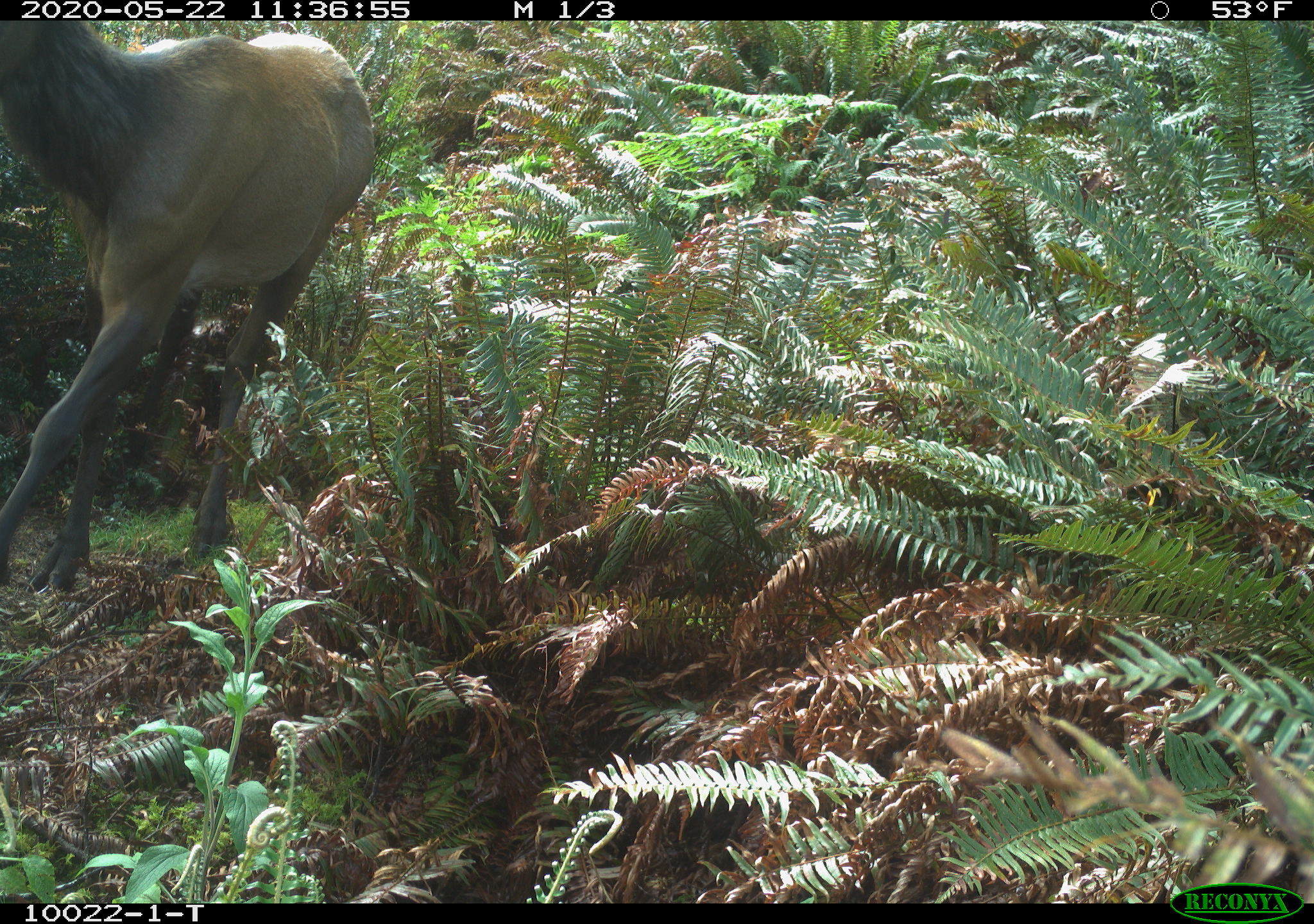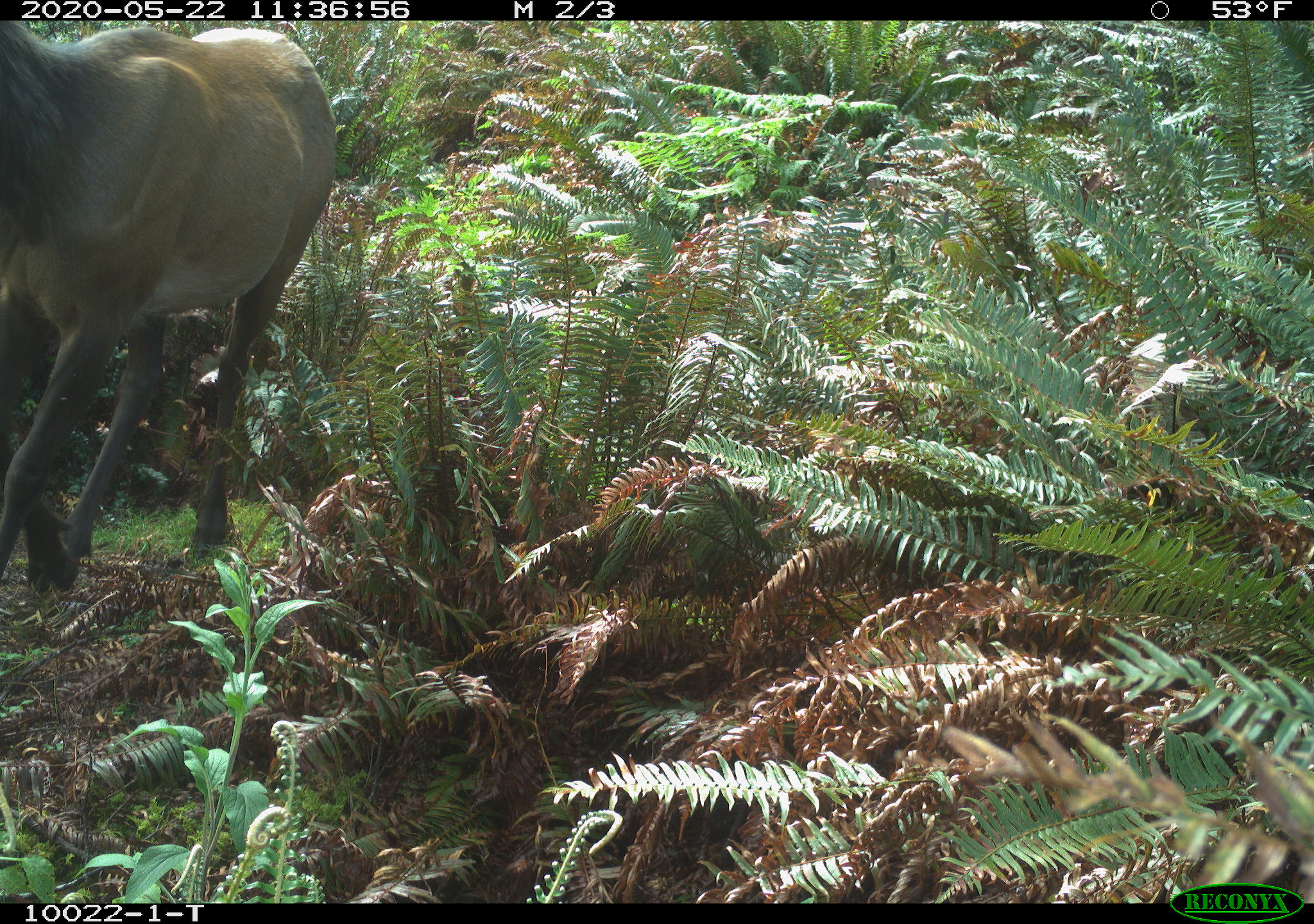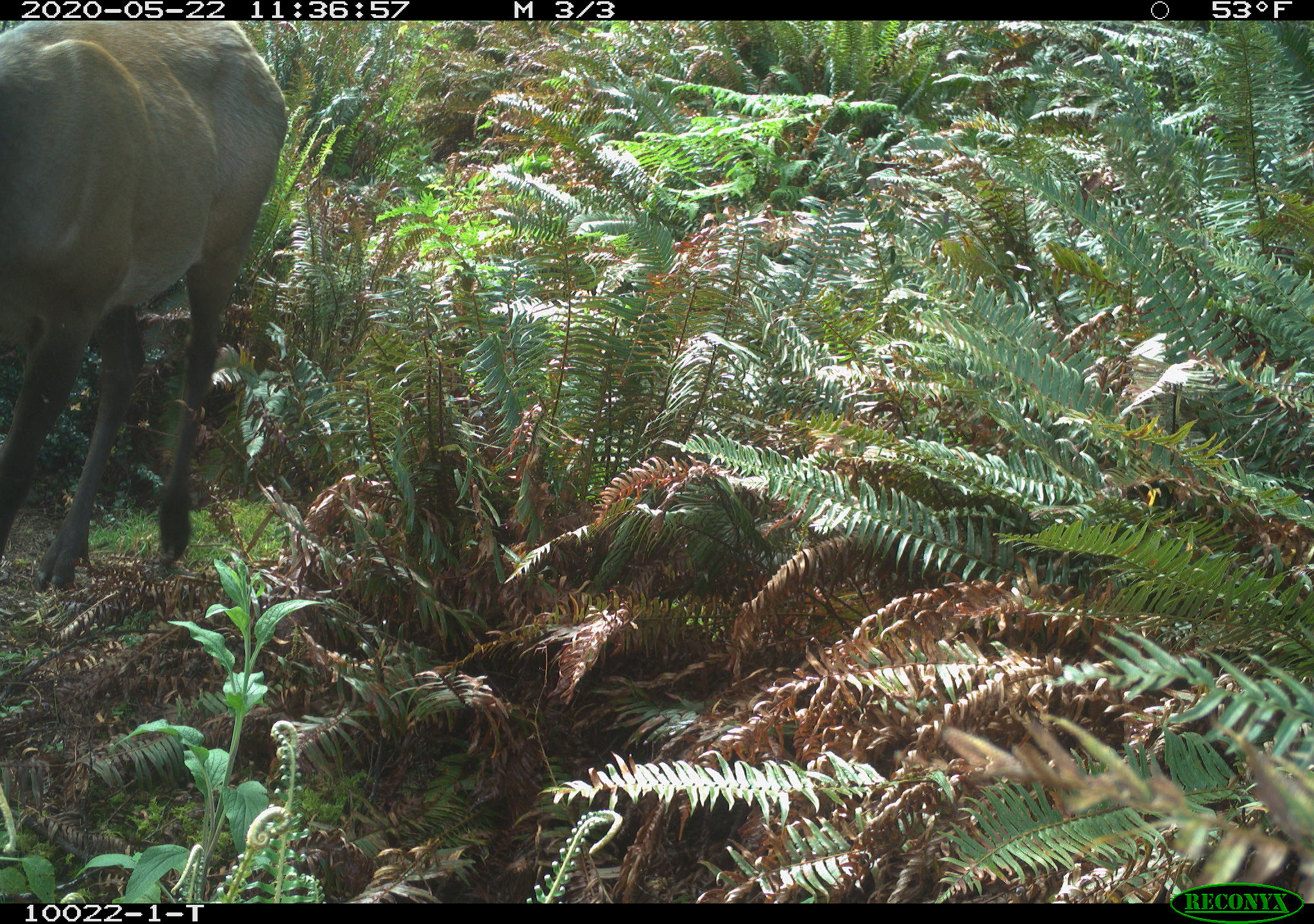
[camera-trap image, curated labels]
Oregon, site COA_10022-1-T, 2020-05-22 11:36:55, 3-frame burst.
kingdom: Animalia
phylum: Chordata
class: Mammalia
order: Artiodactyla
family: Cervidae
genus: Cervus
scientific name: Cervus canadensis roosevelti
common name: roosevelt elk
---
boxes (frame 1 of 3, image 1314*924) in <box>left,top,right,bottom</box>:
roosevelt elk: <box>3,24,383,599</box>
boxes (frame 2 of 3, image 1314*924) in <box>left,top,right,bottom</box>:
roosevelt elk: <box>3,28,341,604</box>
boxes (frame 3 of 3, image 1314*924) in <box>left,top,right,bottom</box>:
roosevelt elk: <box>0,28,296,602</box>